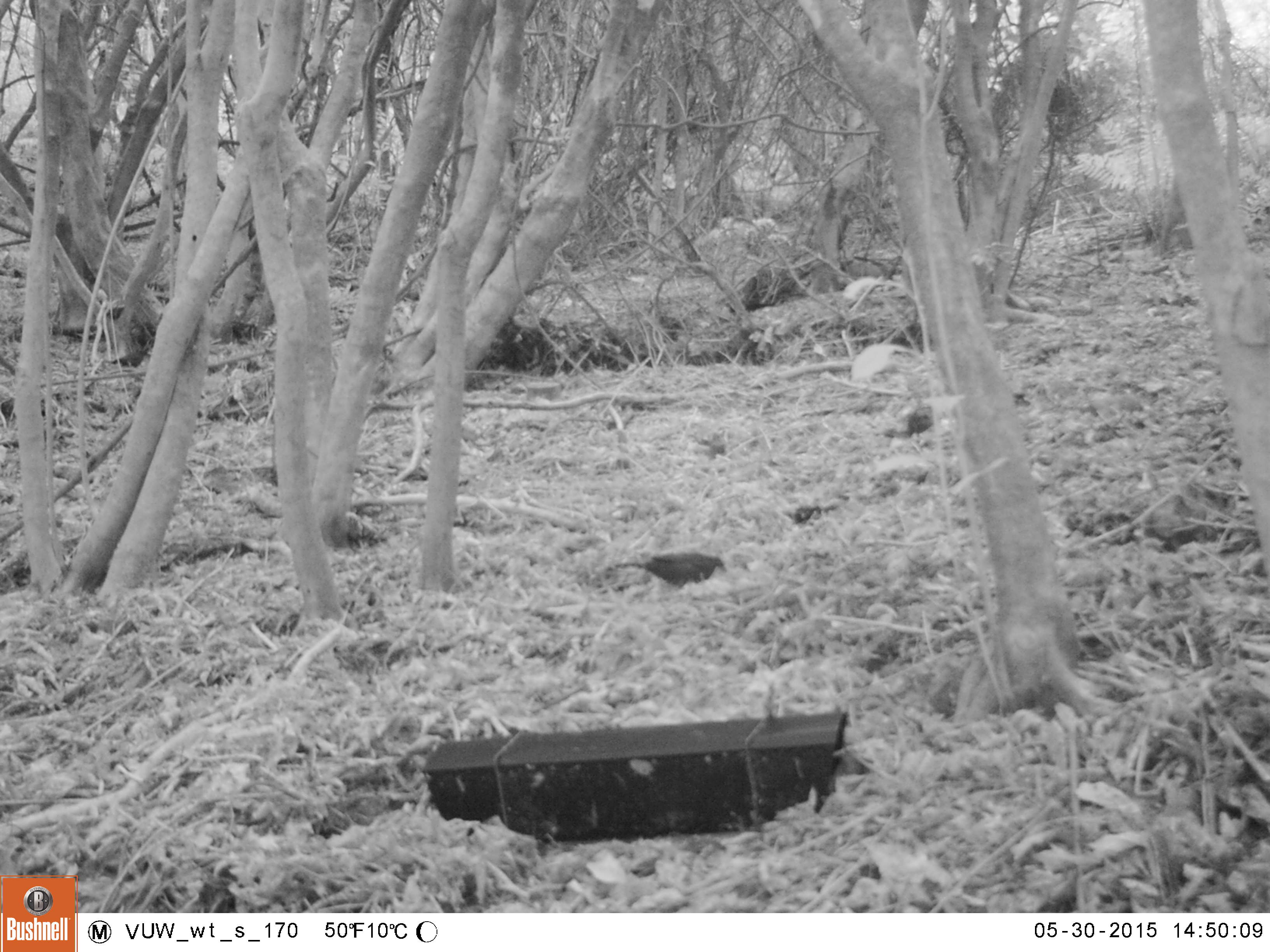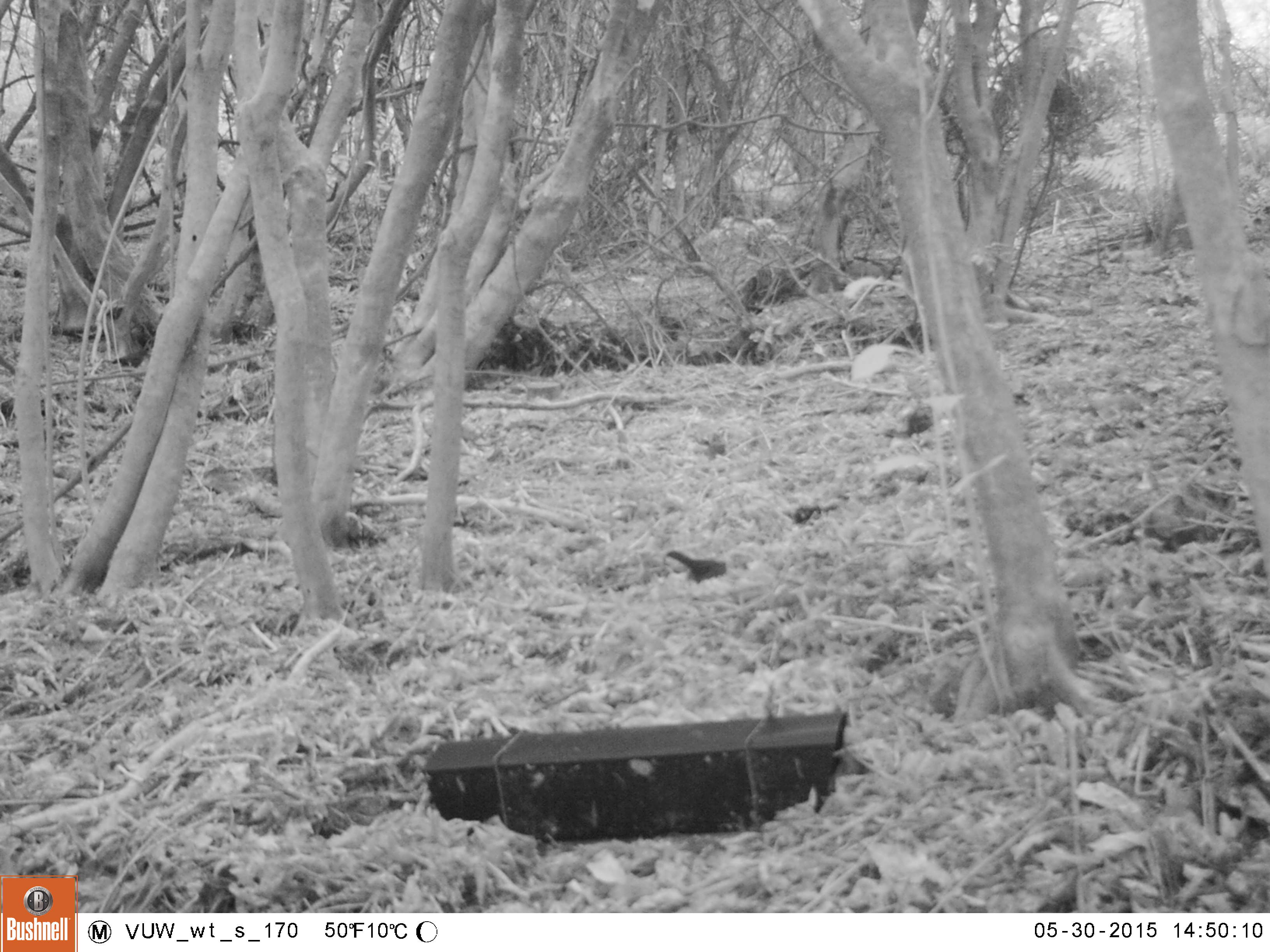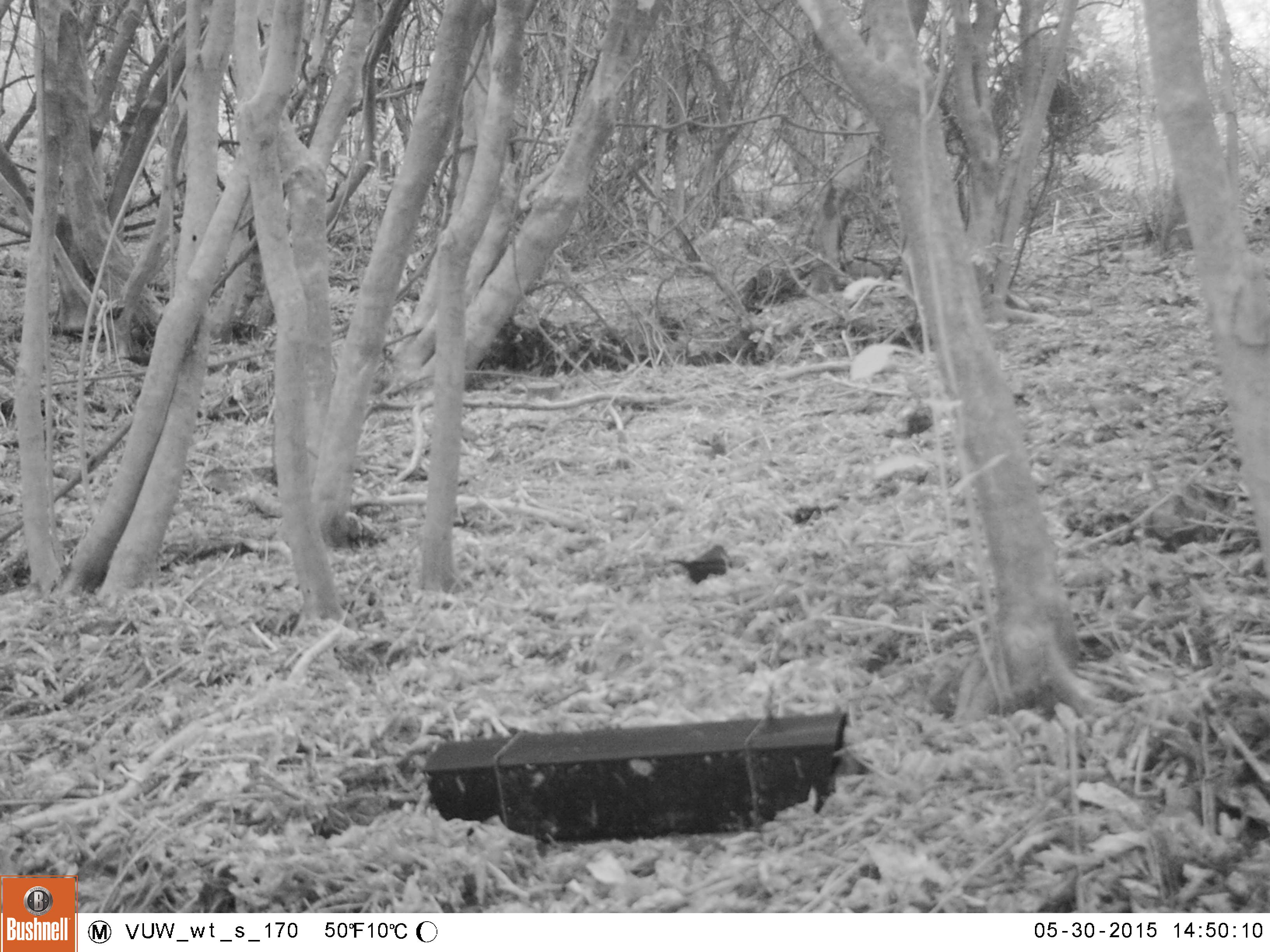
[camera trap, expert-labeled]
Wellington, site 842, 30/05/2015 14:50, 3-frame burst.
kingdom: Animalia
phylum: Chordata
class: Aves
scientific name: Aves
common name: bird